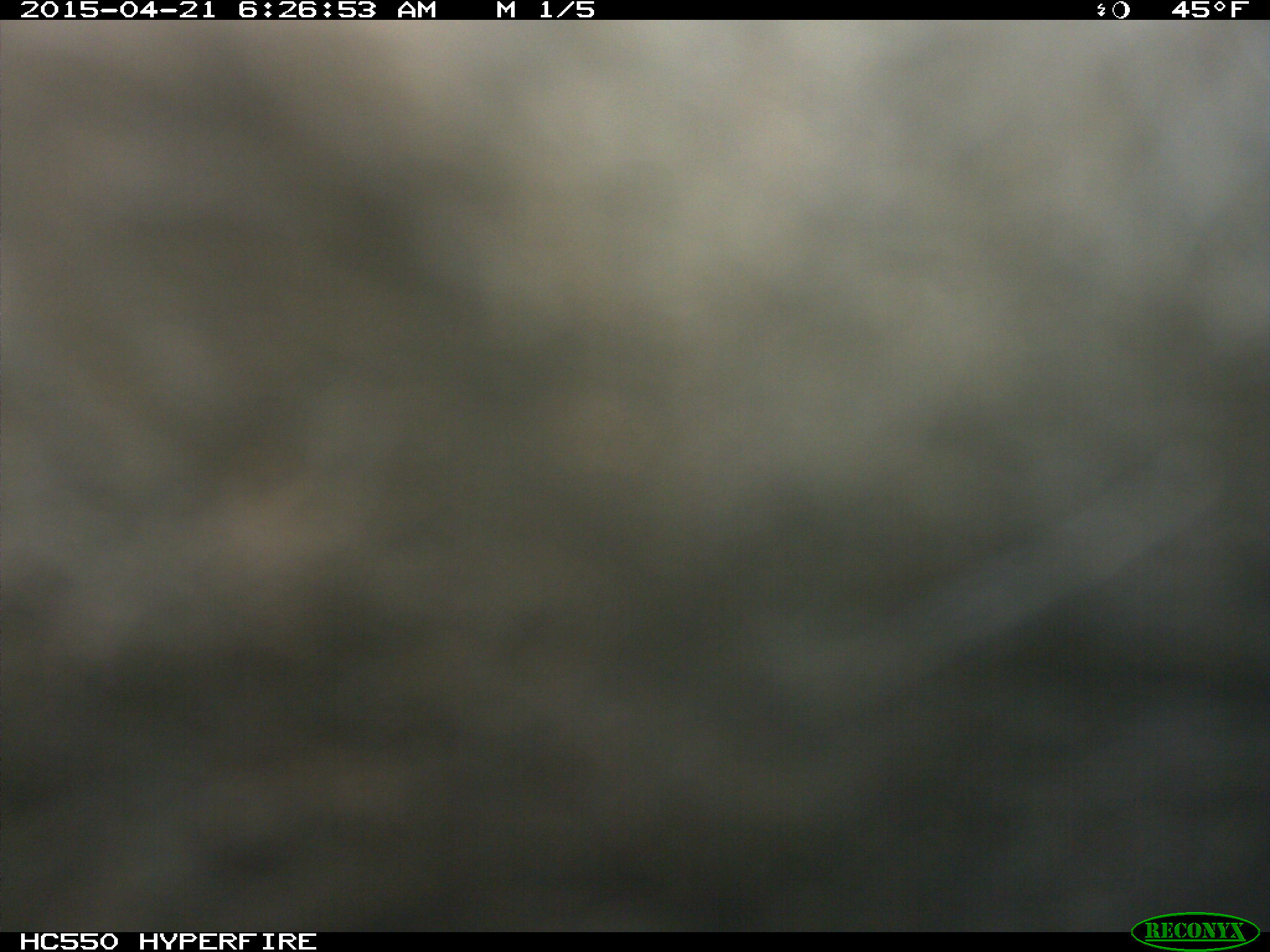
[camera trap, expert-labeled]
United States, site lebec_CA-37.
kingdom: Animalia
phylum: Chordata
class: Mammalia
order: Artiodactyla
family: Bovidae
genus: Bos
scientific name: Bos taurus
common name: domestic cow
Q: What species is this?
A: Bos taurus (domestic cow).